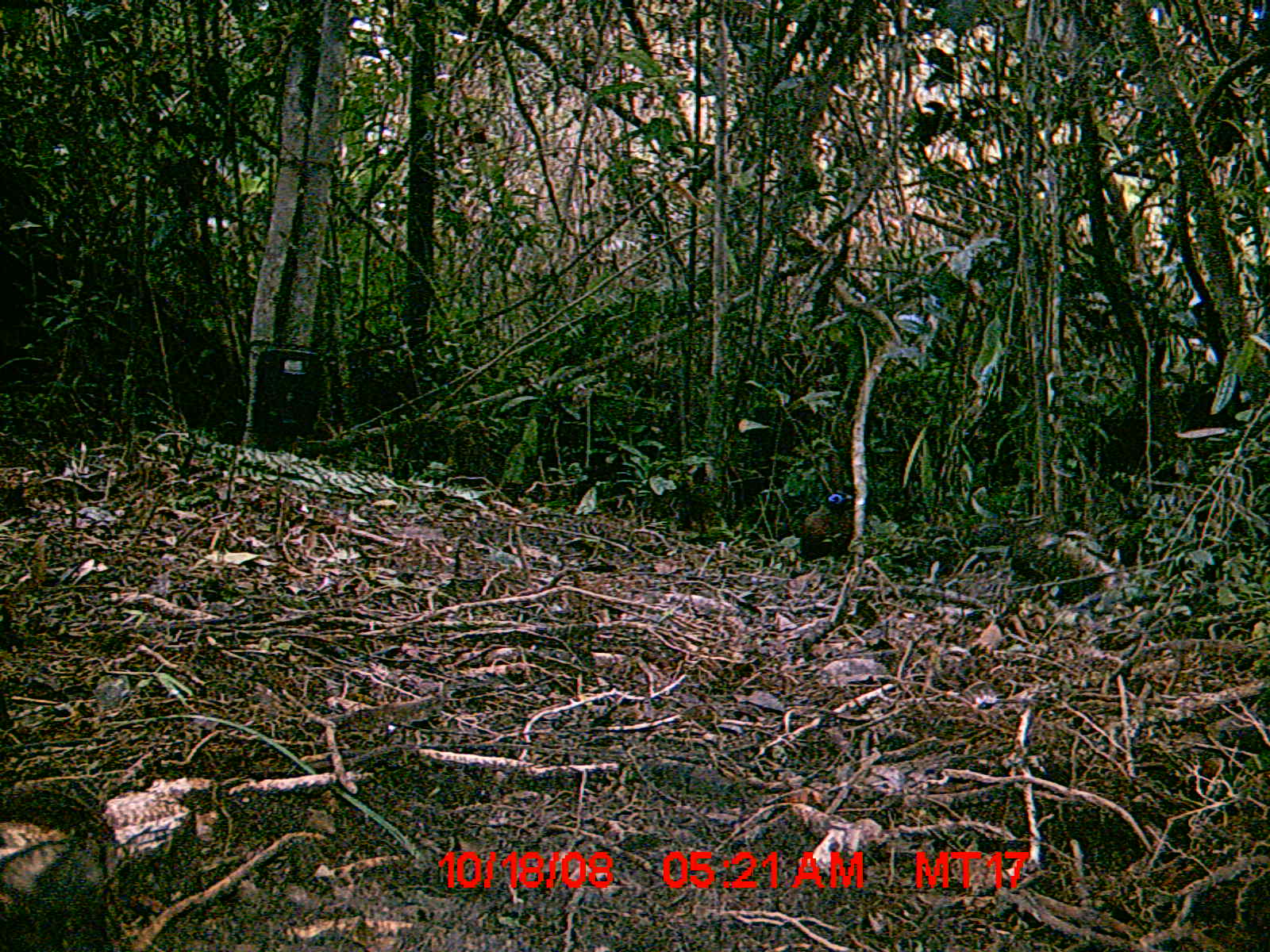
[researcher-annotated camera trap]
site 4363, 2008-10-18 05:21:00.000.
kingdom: Animalia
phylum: Chordata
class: Aves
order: Cuculiformes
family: Cuculidae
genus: Coua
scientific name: Coua serriana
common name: red-breasted coua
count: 1